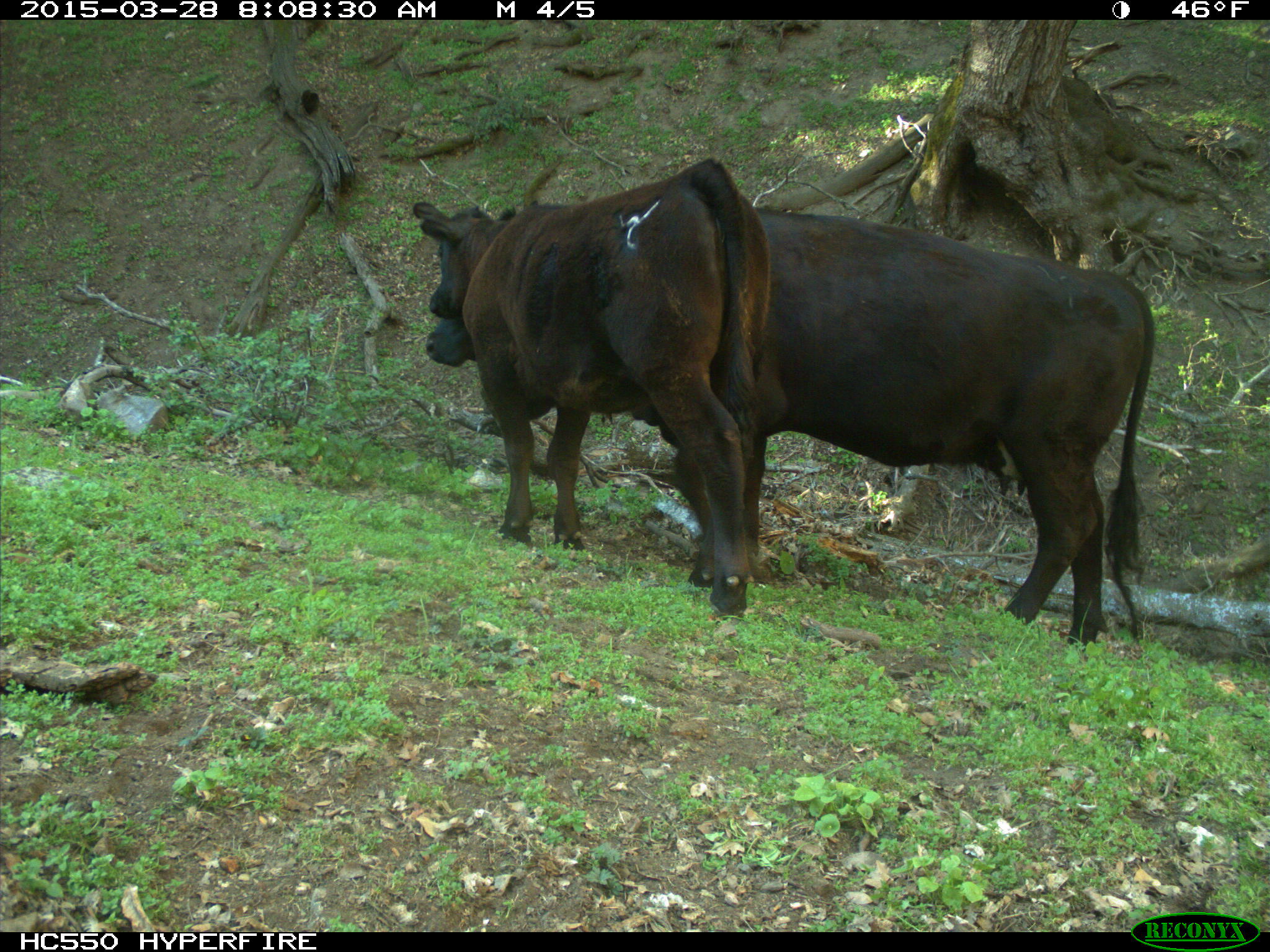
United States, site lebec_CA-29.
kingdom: Animalia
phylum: Chordata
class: Mammalia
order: Artiodactyla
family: Bovidae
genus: Bos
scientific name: Bos taurus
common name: domestic cow